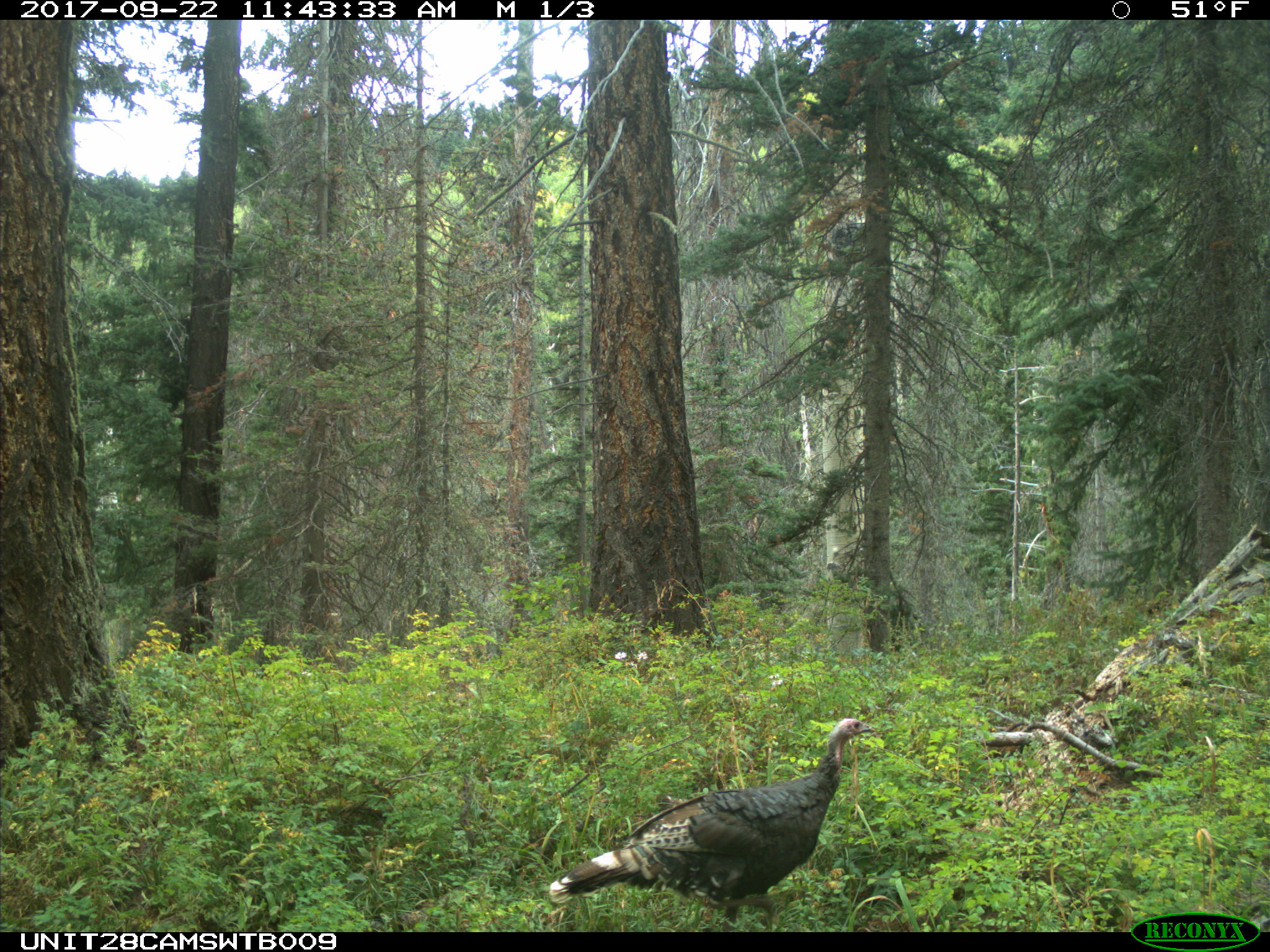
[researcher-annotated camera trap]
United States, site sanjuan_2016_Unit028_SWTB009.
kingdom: Animalia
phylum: Chordata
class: Aves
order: Galliformes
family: Phasianidae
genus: Meleagris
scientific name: Meleagris gallopavo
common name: wild turkey